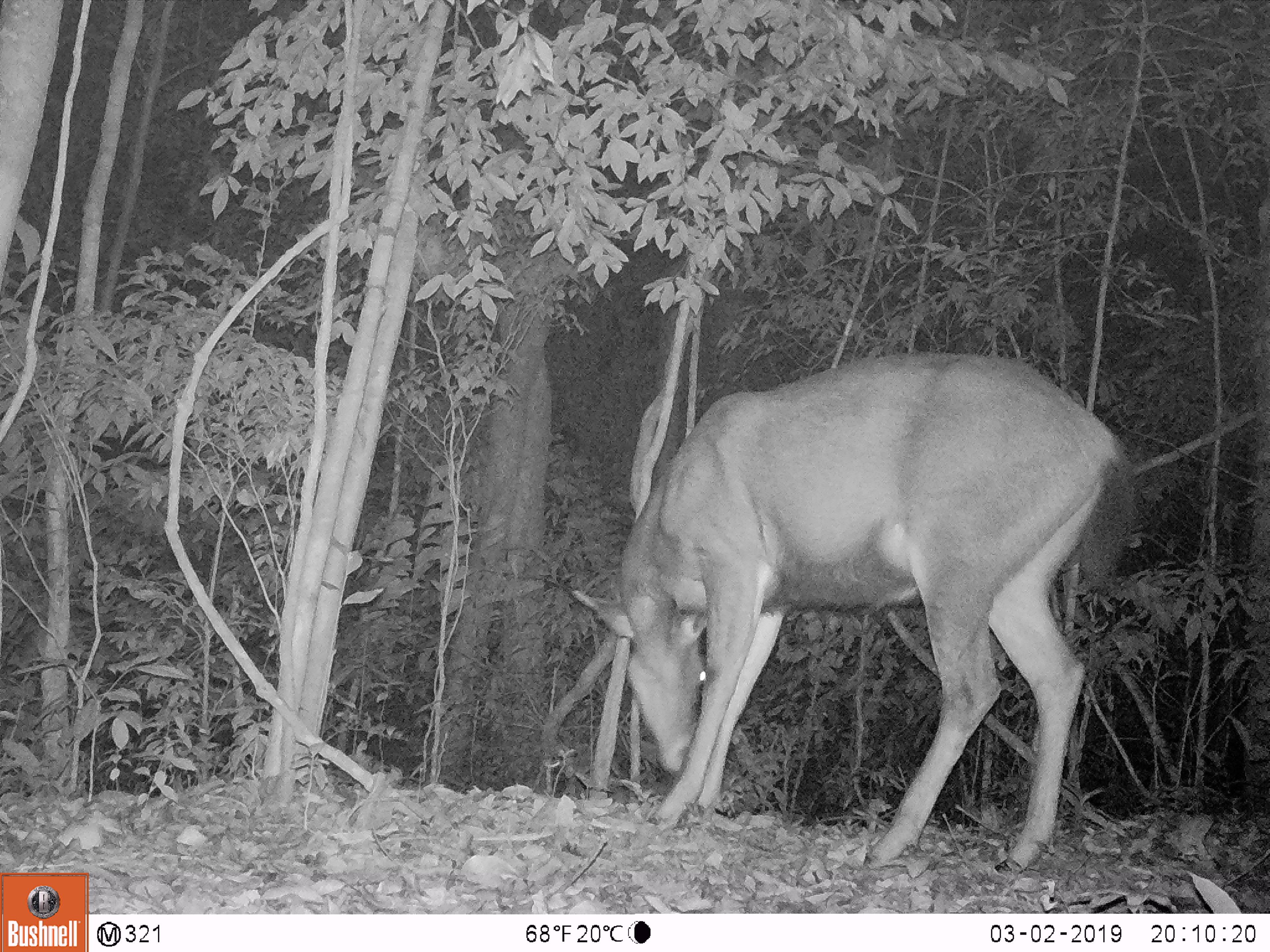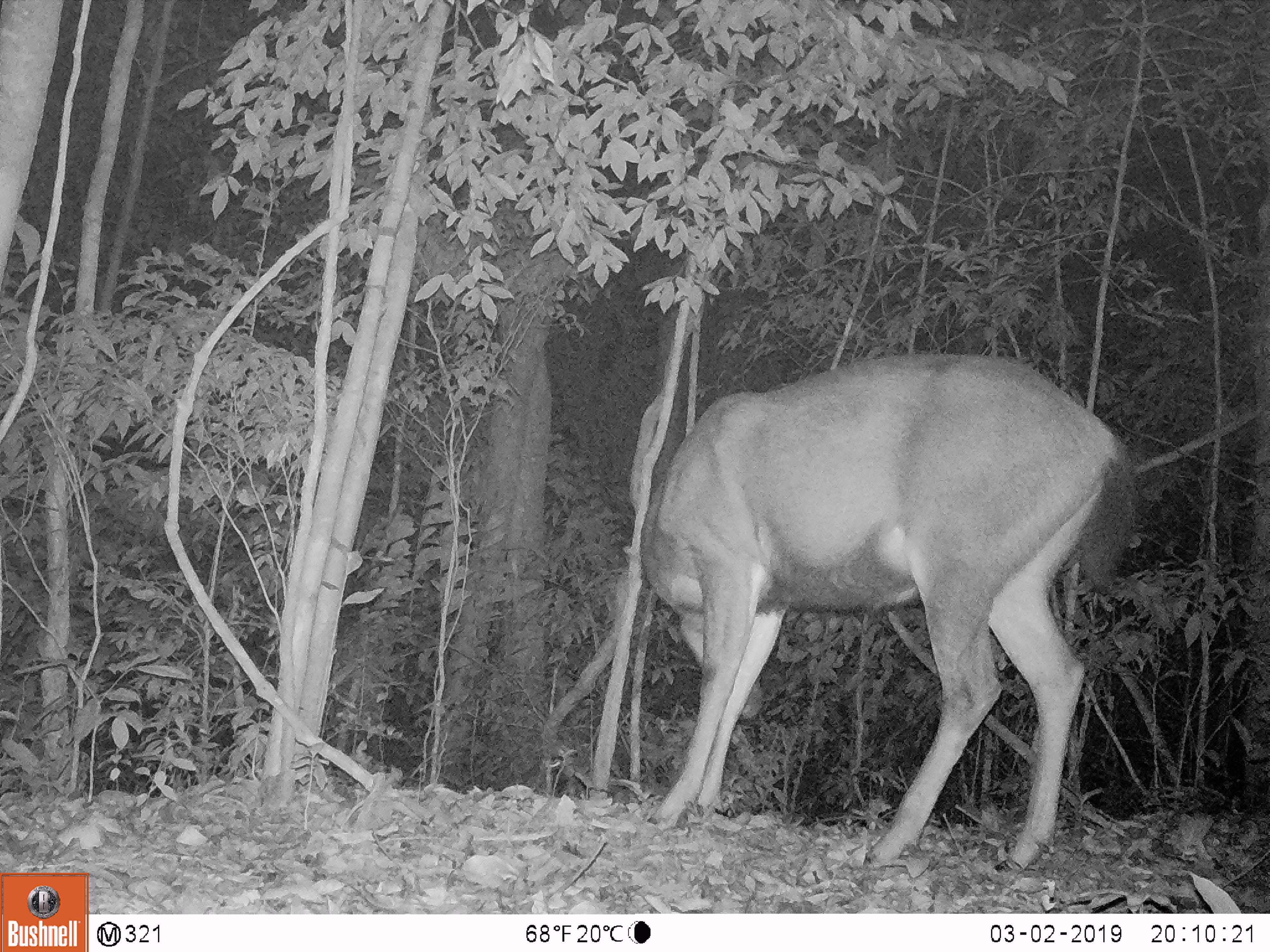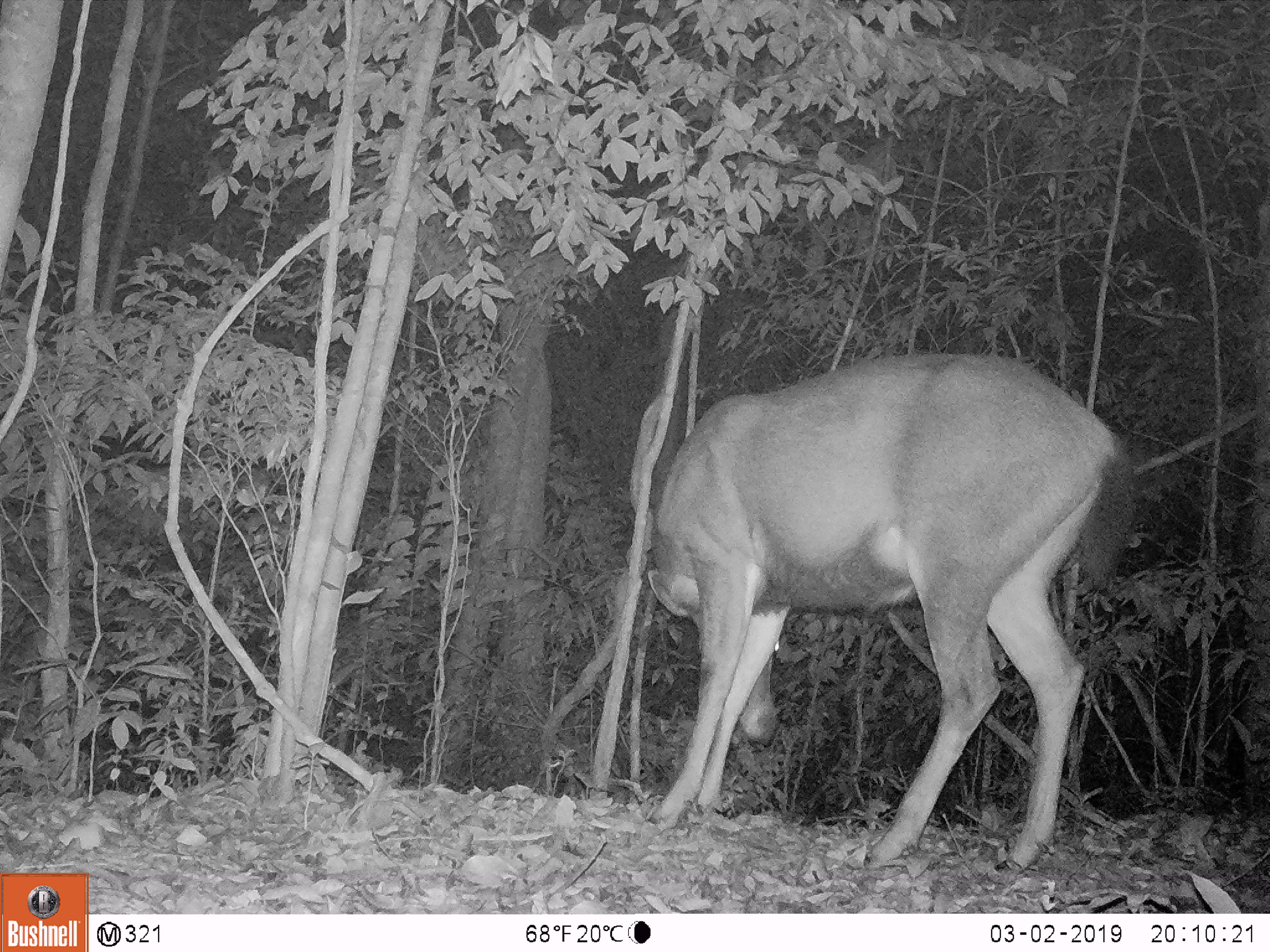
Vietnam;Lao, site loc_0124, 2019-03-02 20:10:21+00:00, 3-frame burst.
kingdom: Animalia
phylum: Chordata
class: Mammalia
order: Artiodactyla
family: Cervidae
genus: Rusa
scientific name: Rusa unicolor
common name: sambar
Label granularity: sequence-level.